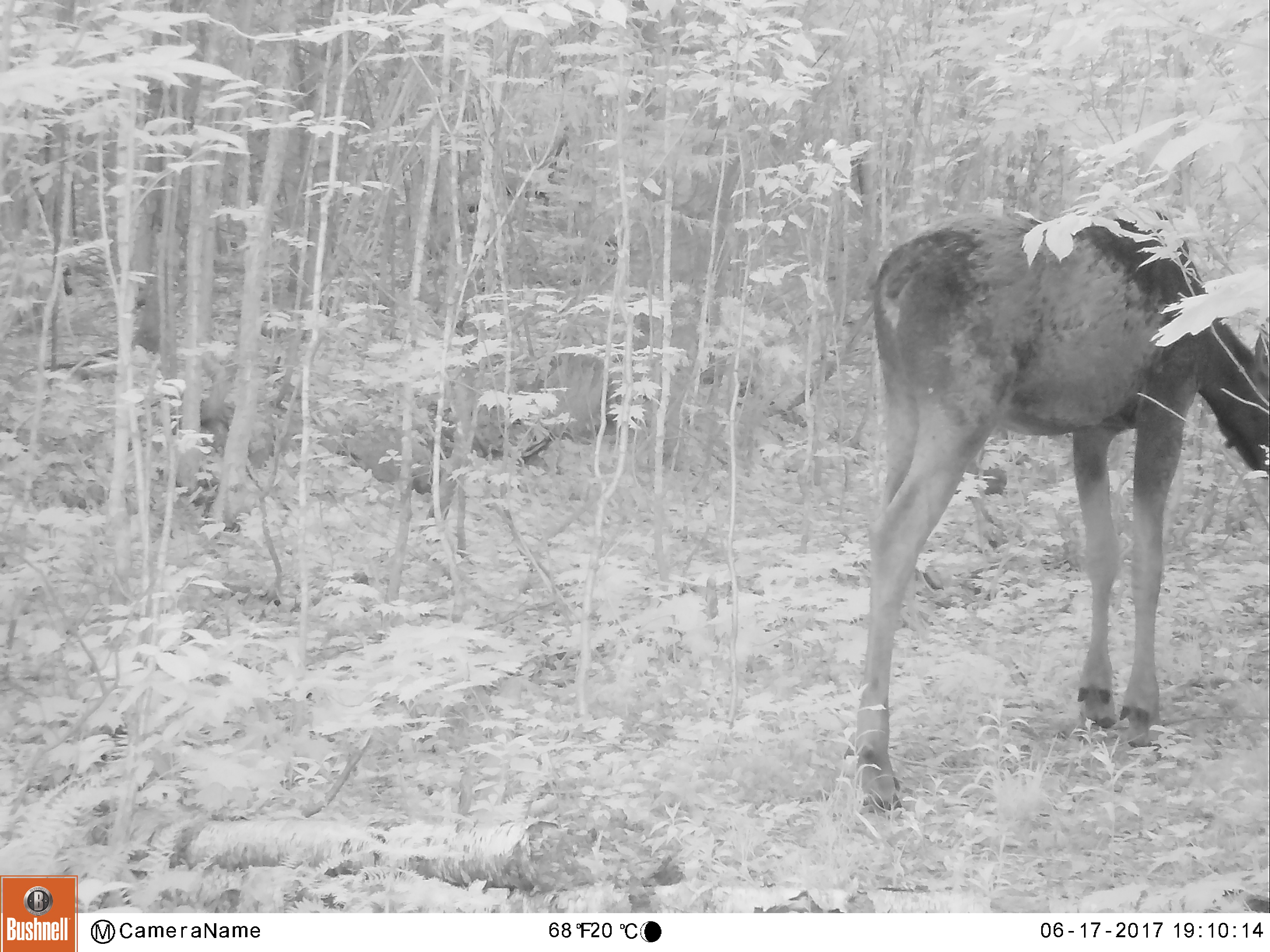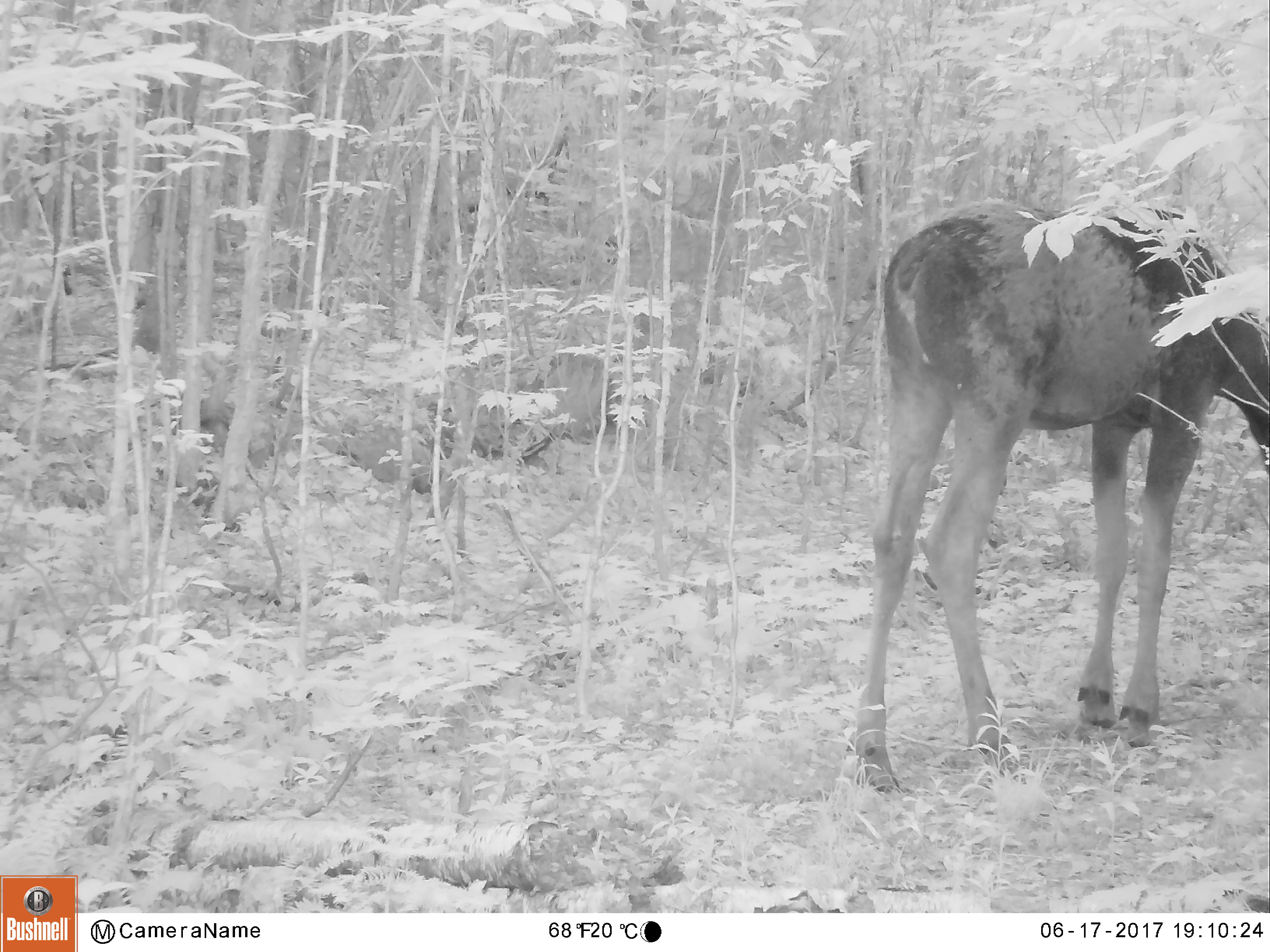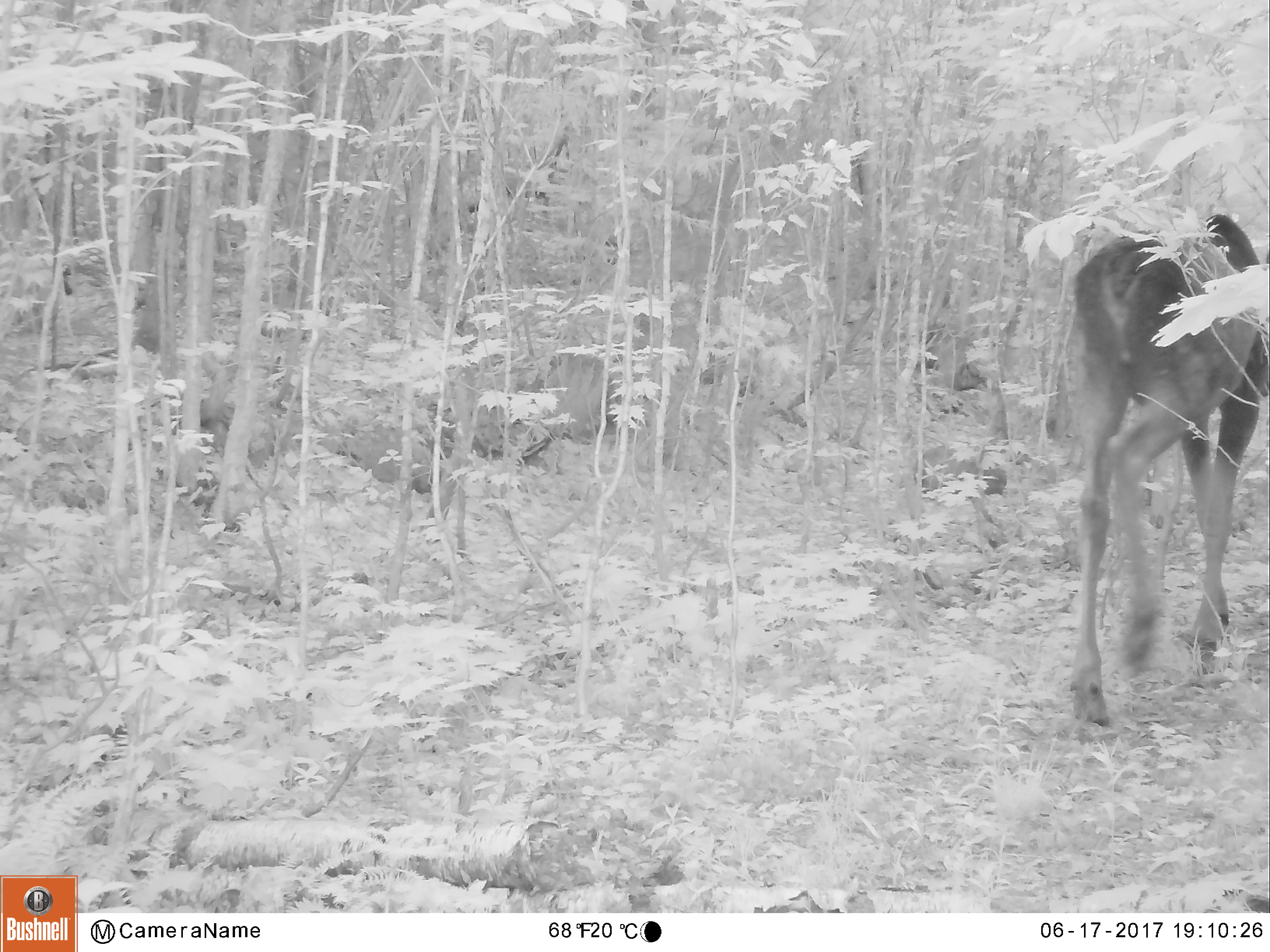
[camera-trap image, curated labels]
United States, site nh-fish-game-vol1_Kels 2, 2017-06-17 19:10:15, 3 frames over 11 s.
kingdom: Animalia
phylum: Chordata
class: Mammalia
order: Artiodactyla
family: Cervidae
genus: Alces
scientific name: Alces alces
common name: moose